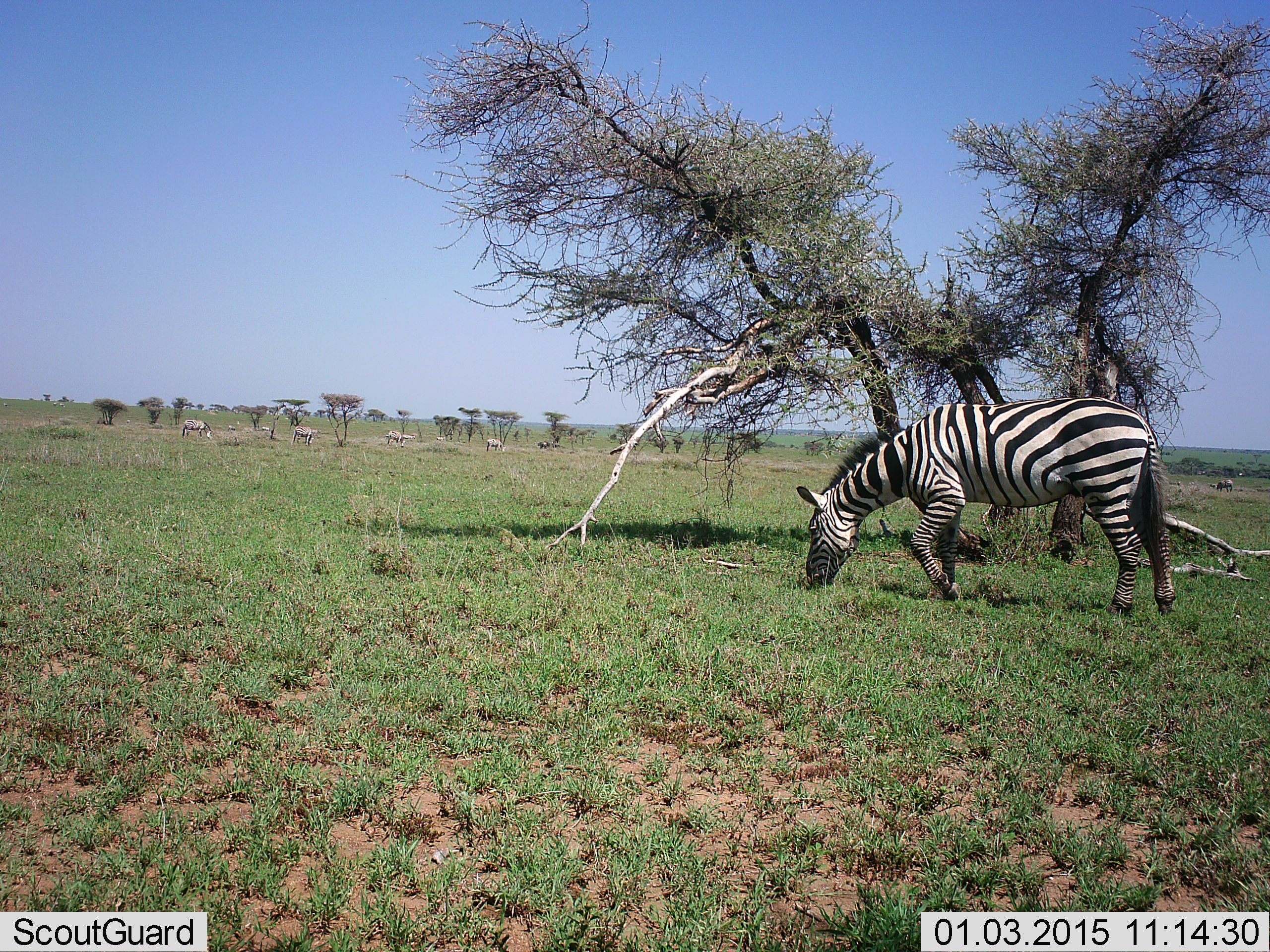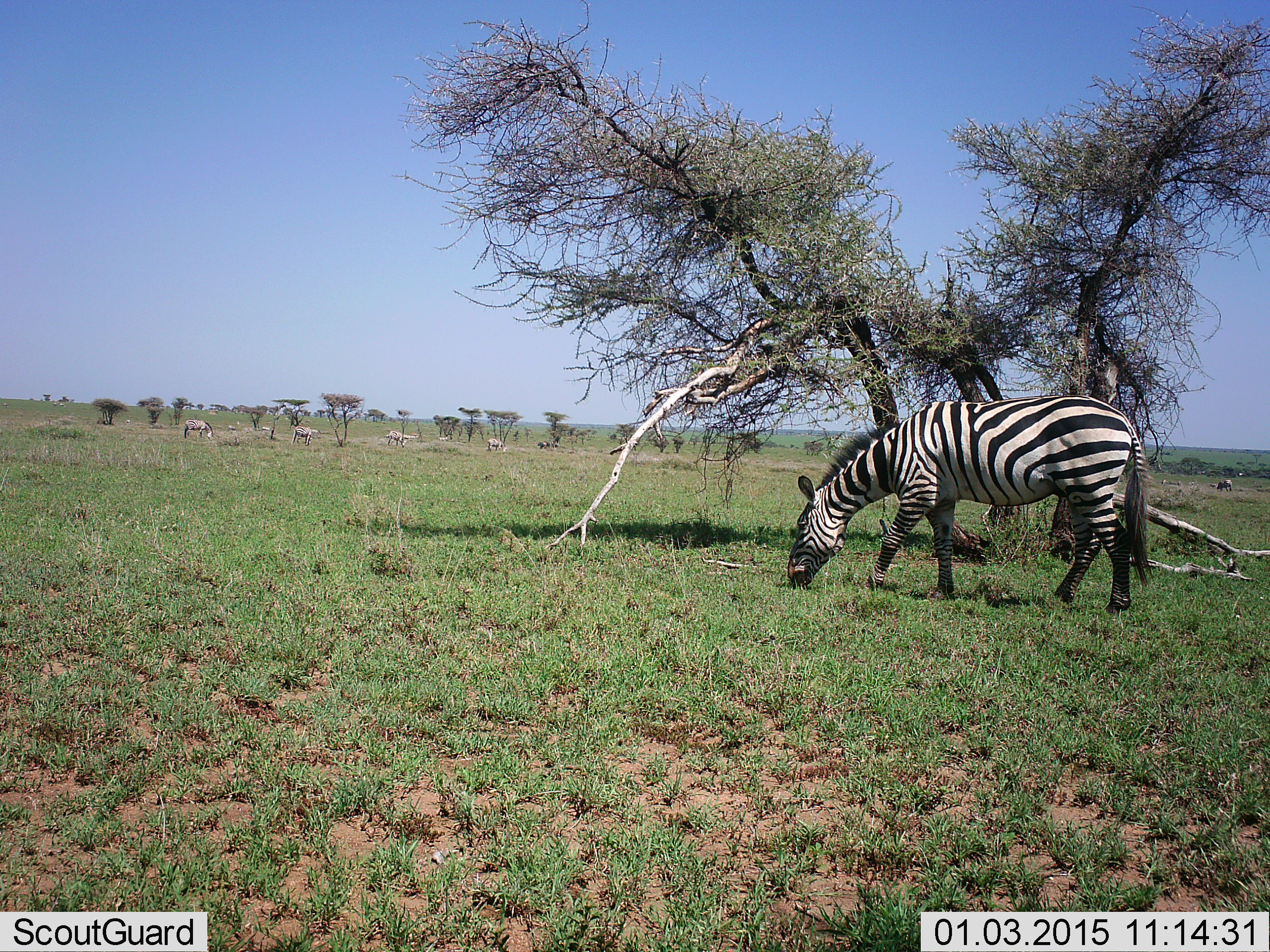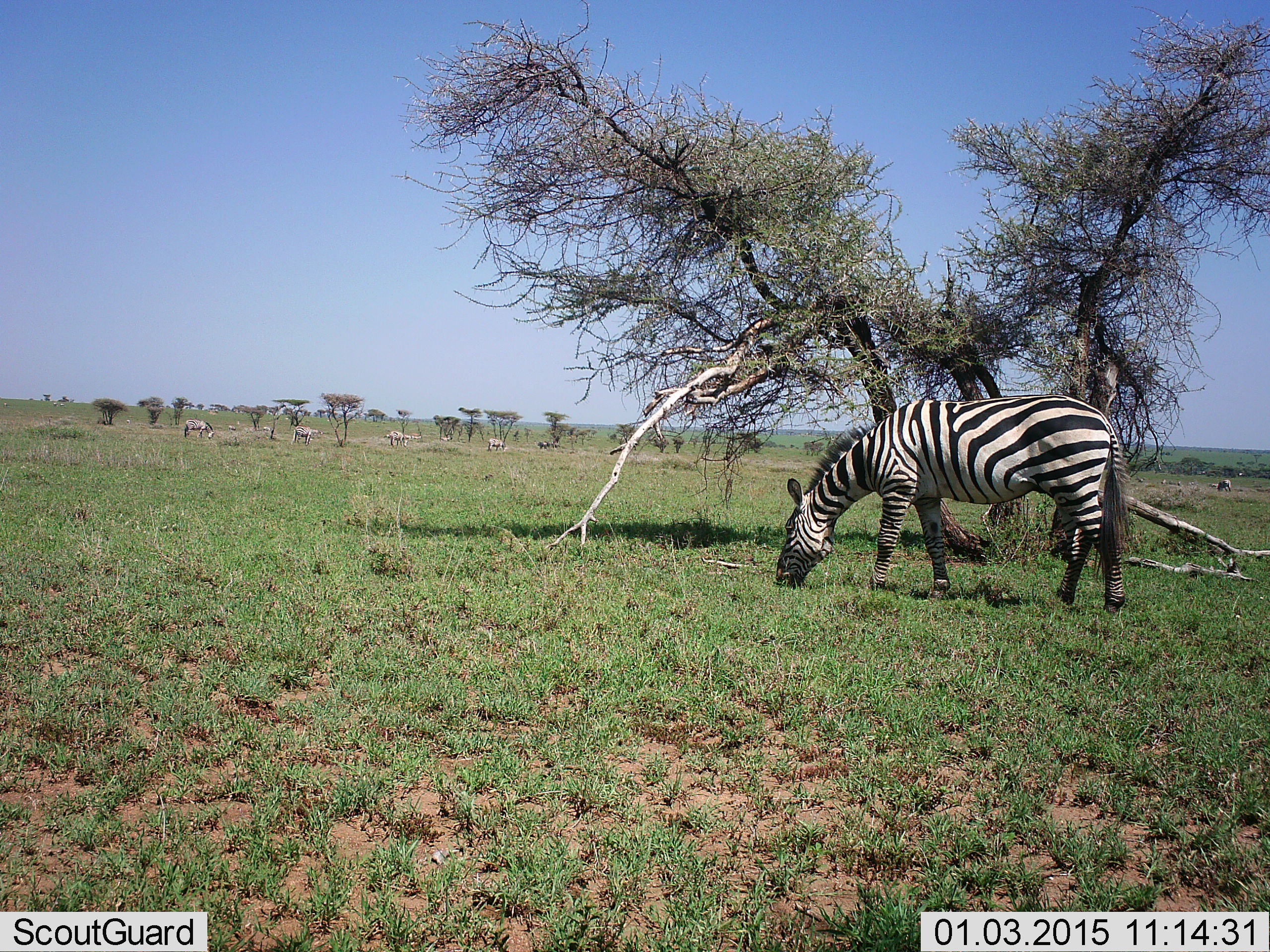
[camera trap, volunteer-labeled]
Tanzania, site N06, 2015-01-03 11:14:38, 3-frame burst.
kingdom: Animalia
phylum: Chordata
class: Mammalia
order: Perissodactyla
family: Equidae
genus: Equus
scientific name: Equus quagga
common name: plains zebra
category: zebra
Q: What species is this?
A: Zebra (plains zebra) (Equus quagga).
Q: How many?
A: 5.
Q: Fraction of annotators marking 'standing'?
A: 20%.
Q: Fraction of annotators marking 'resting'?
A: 0%.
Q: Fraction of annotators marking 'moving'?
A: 0%.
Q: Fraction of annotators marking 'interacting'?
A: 0%.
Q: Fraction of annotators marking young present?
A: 0%.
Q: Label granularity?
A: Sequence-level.